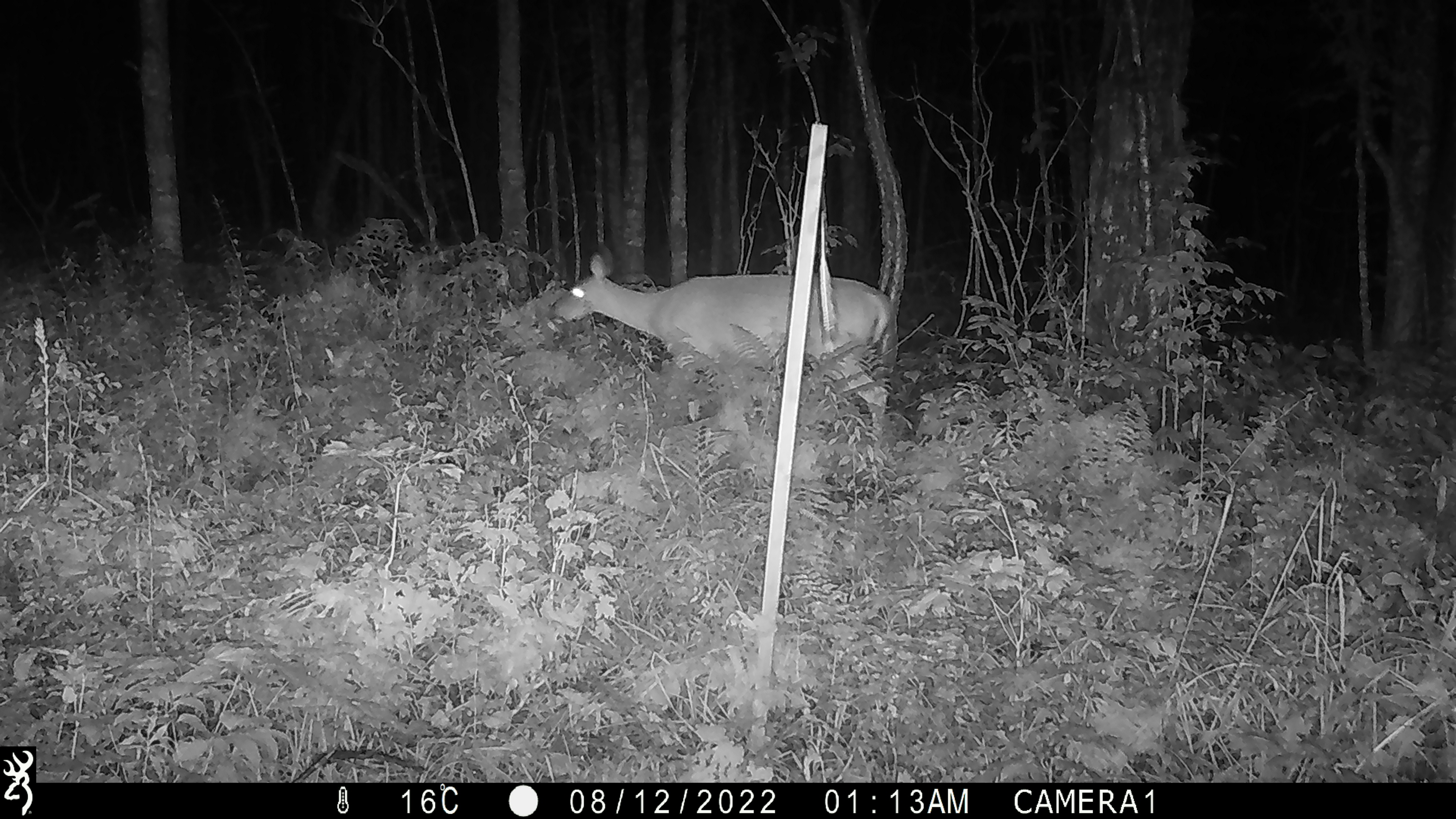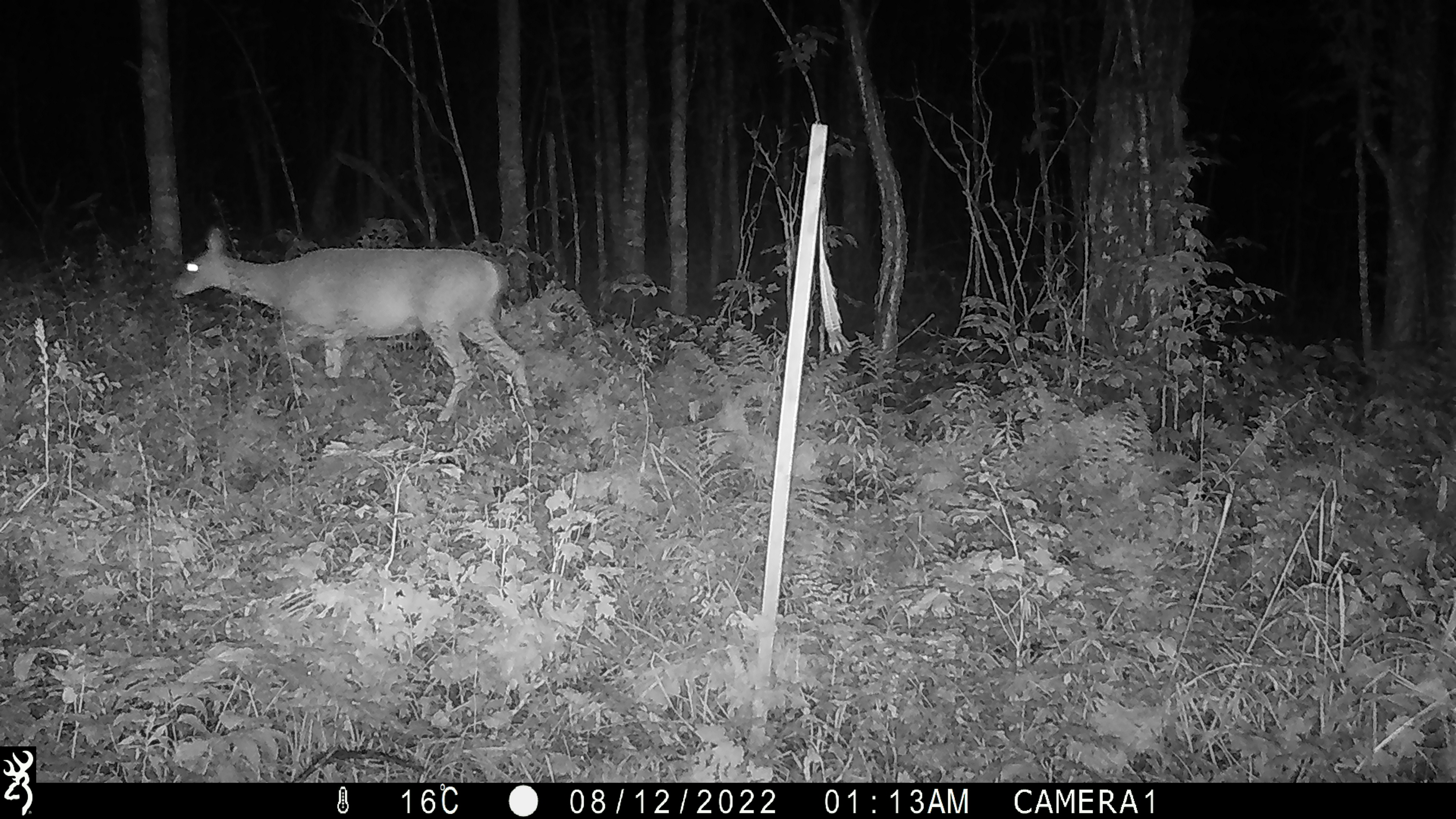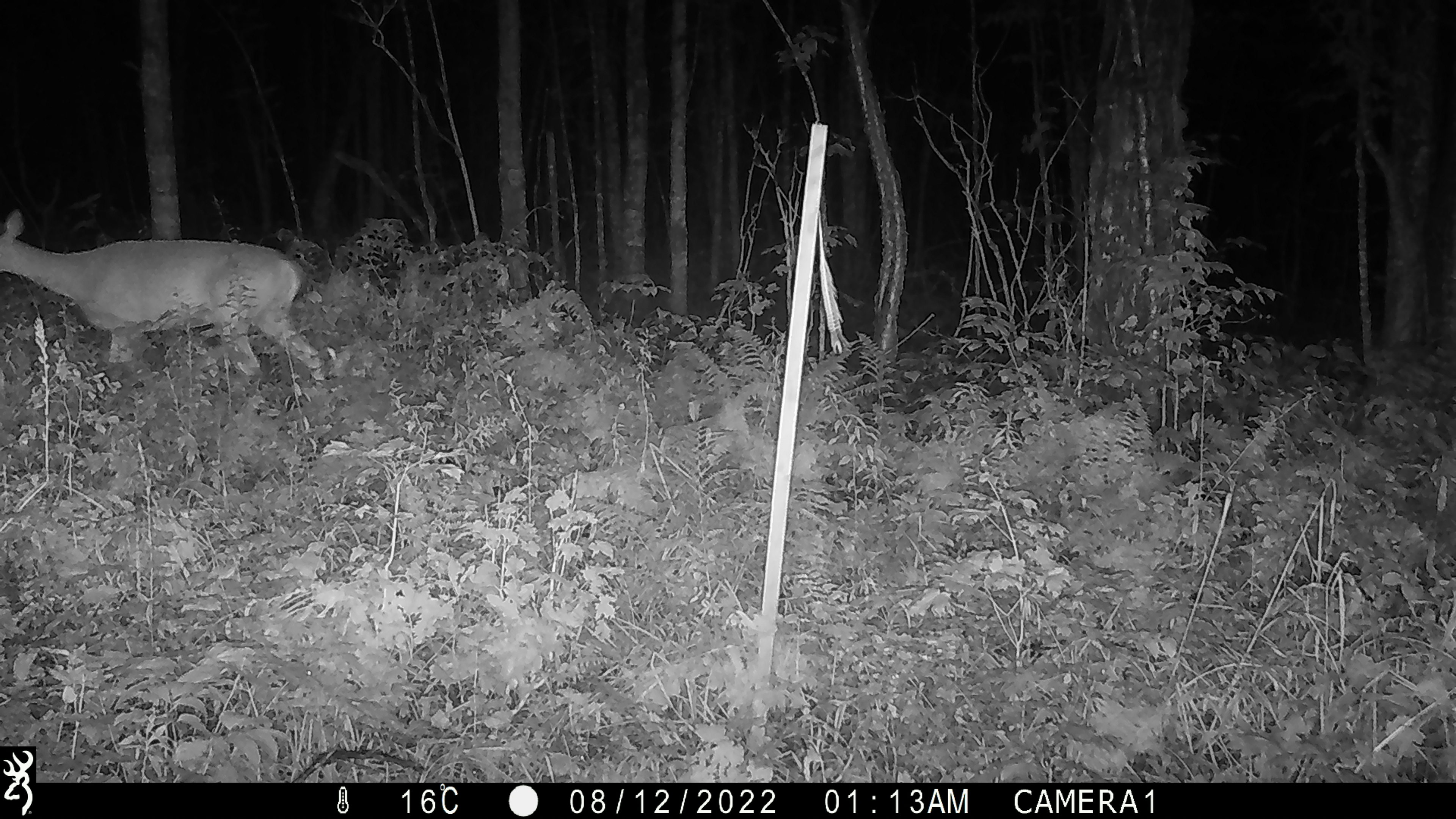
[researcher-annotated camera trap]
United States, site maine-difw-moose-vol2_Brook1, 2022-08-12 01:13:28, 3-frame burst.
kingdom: Animalia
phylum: Chordata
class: Mammalia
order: Artiodactyla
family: Cervidae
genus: Odocoileus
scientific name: Odocoileus virginianus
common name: white-tailed deer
White-tailed deer (Odocoileus virginianus).